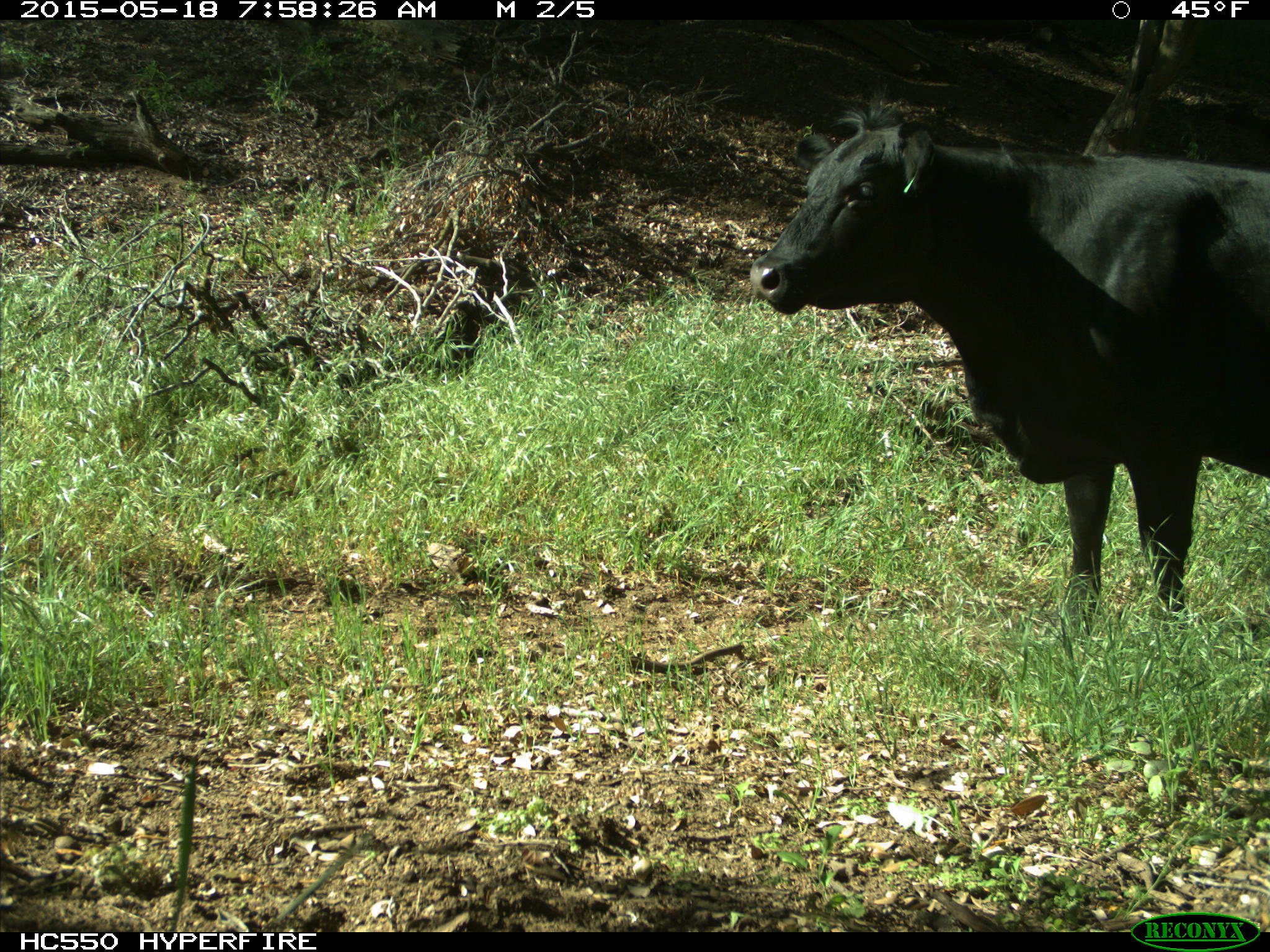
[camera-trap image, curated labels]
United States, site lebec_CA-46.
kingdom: Animalia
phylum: Chordata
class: Mammalia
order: Artiodactyla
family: Bovidae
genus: Bos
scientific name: Bos taurus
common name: domestic cow